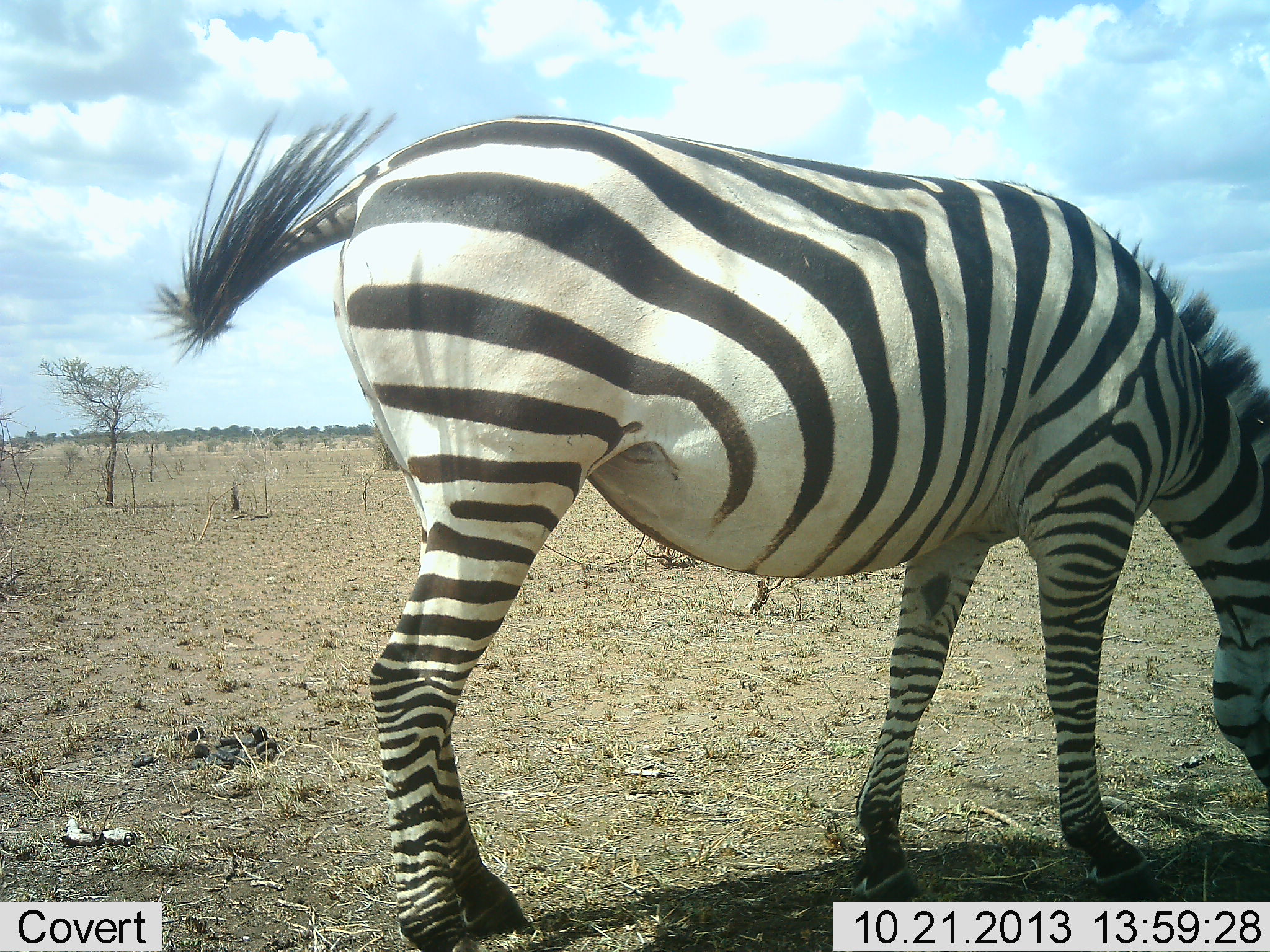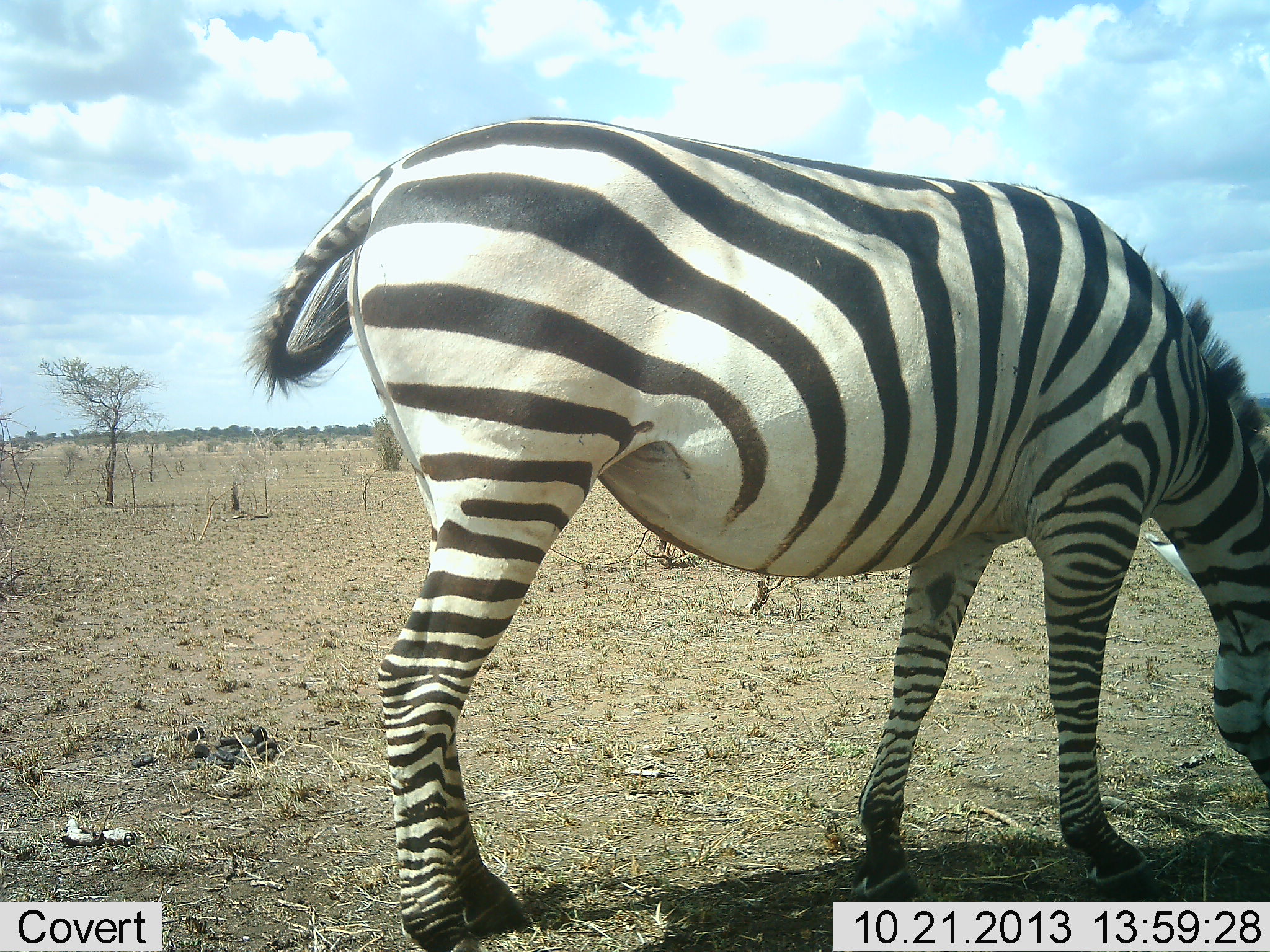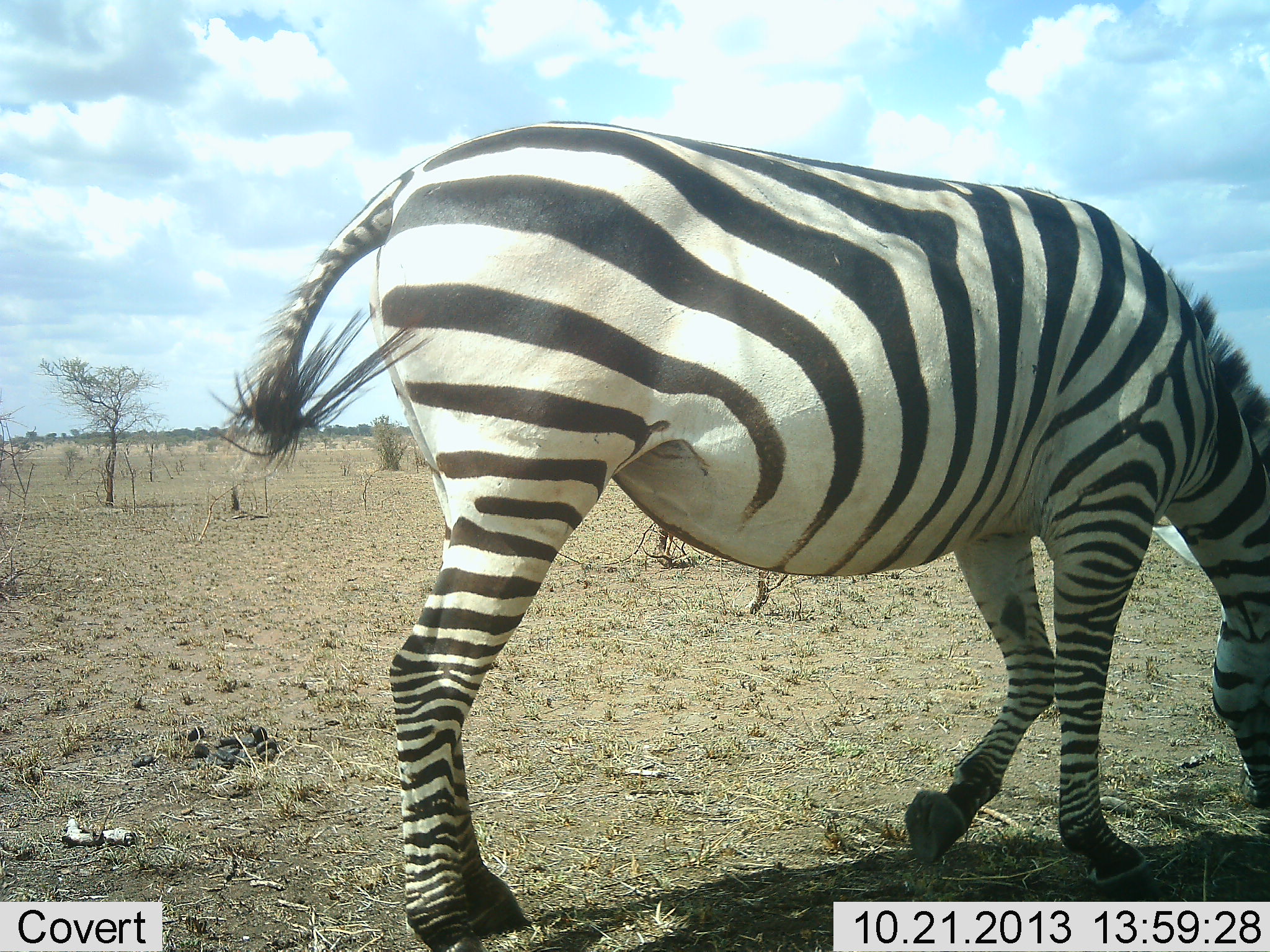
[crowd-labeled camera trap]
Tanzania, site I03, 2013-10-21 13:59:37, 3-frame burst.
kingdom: Animalia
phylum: Chordata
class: Mammalia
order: Perissodactyla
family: Equidae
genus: Equus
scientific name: Equus quagga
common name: plains zebra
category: zebra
Zebra (plains zebra) (Equus quagga), count 1. Behavior (volunteer vote fractions): standing 14%, resting 0%, moving 5%, interacting 0%. Young present (vote fraction): 0%. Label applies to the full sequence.